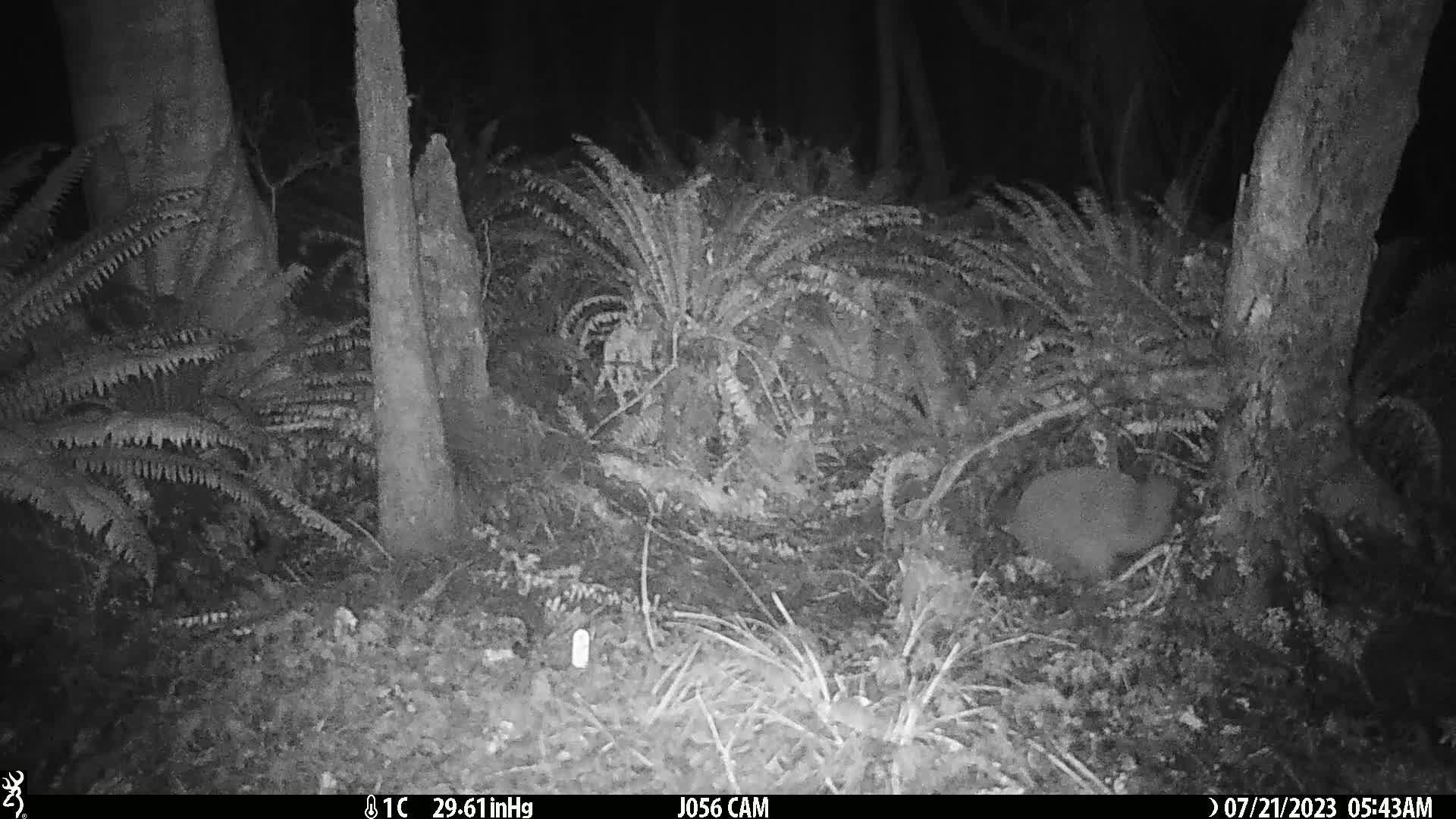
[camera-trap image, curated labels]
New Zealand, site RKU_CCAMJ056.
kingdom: Animalia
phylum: Chordata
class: Aves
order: Apterygiformes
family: Apterygidae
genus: Apteryx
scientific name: Apteryx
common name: kiwi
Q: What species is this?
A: Kiwi (Apteryx).